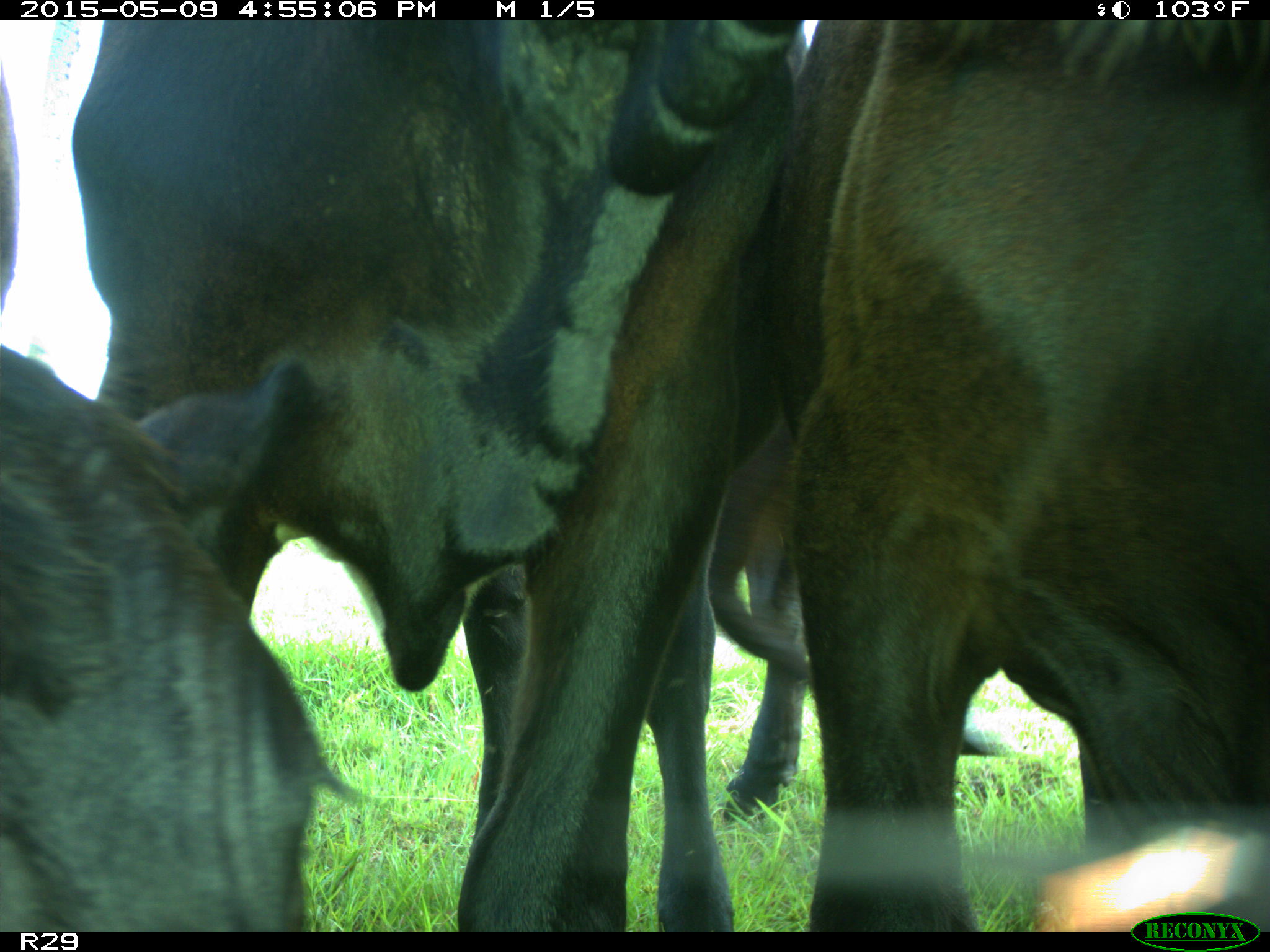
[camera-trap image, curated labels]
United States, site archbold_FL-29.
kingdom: Animalia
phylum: Chordata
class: Mammalia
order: Artiodactyla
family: Bovidae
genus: Bos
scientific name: Bos taurus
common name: domestic cow